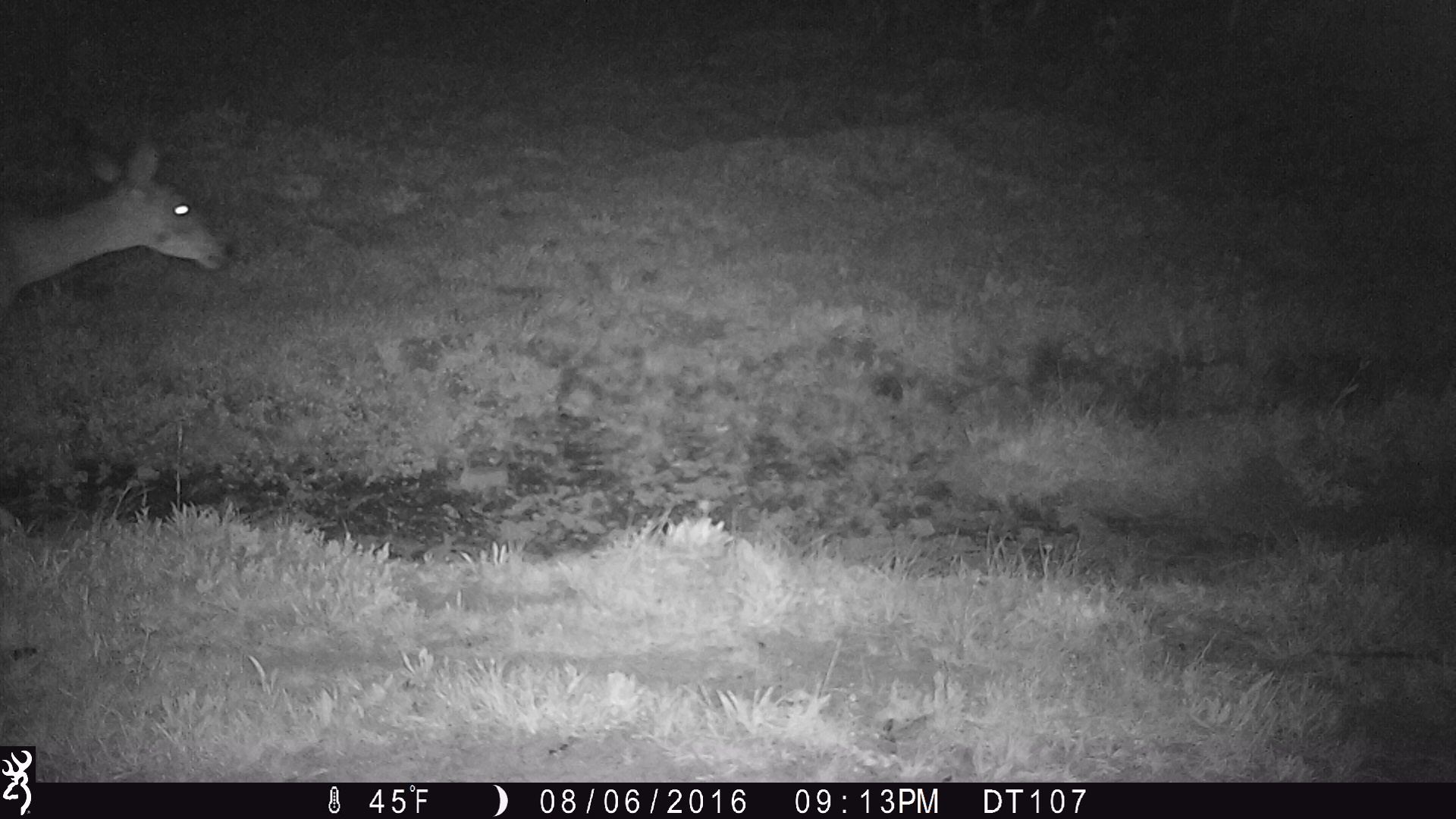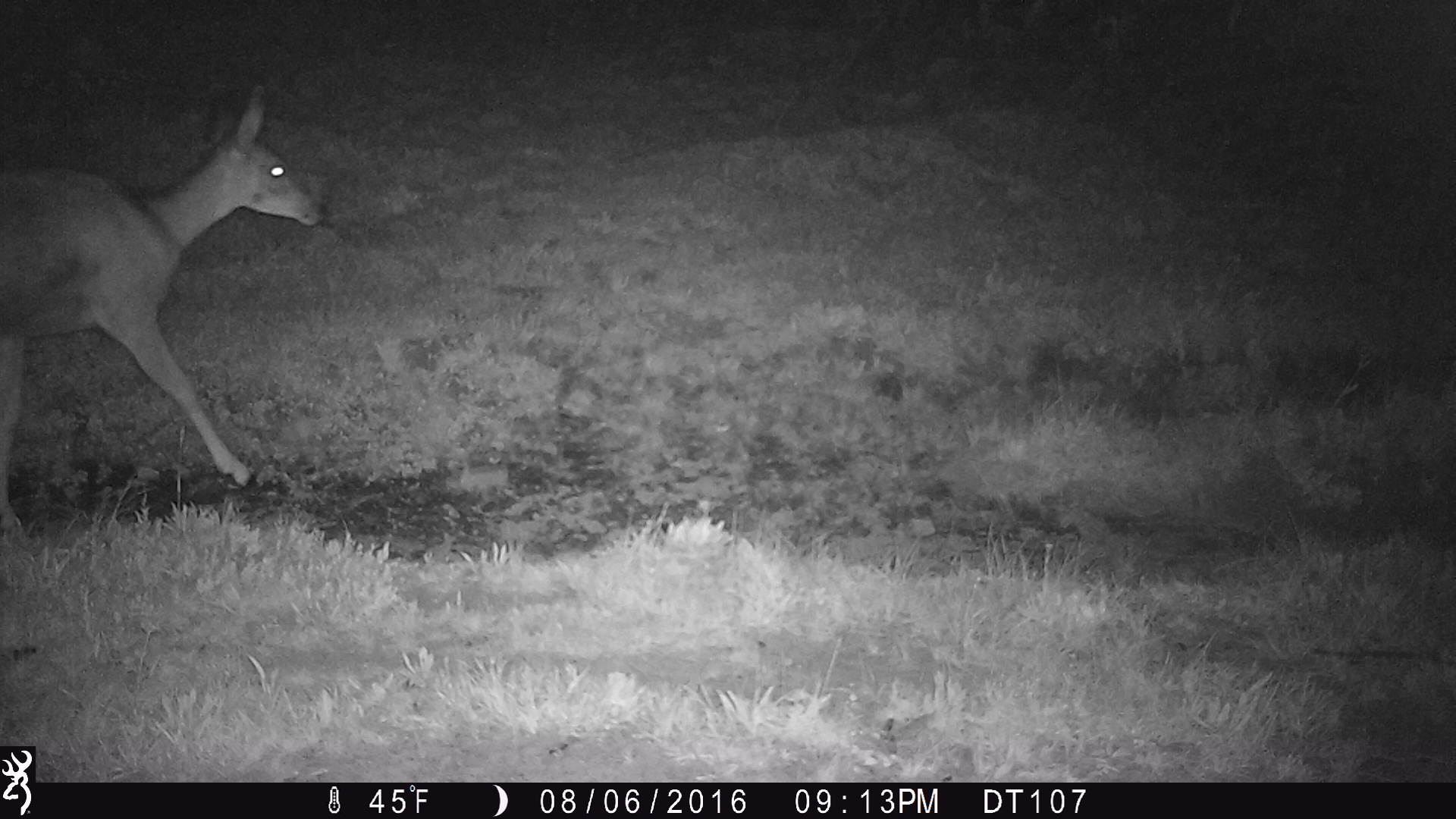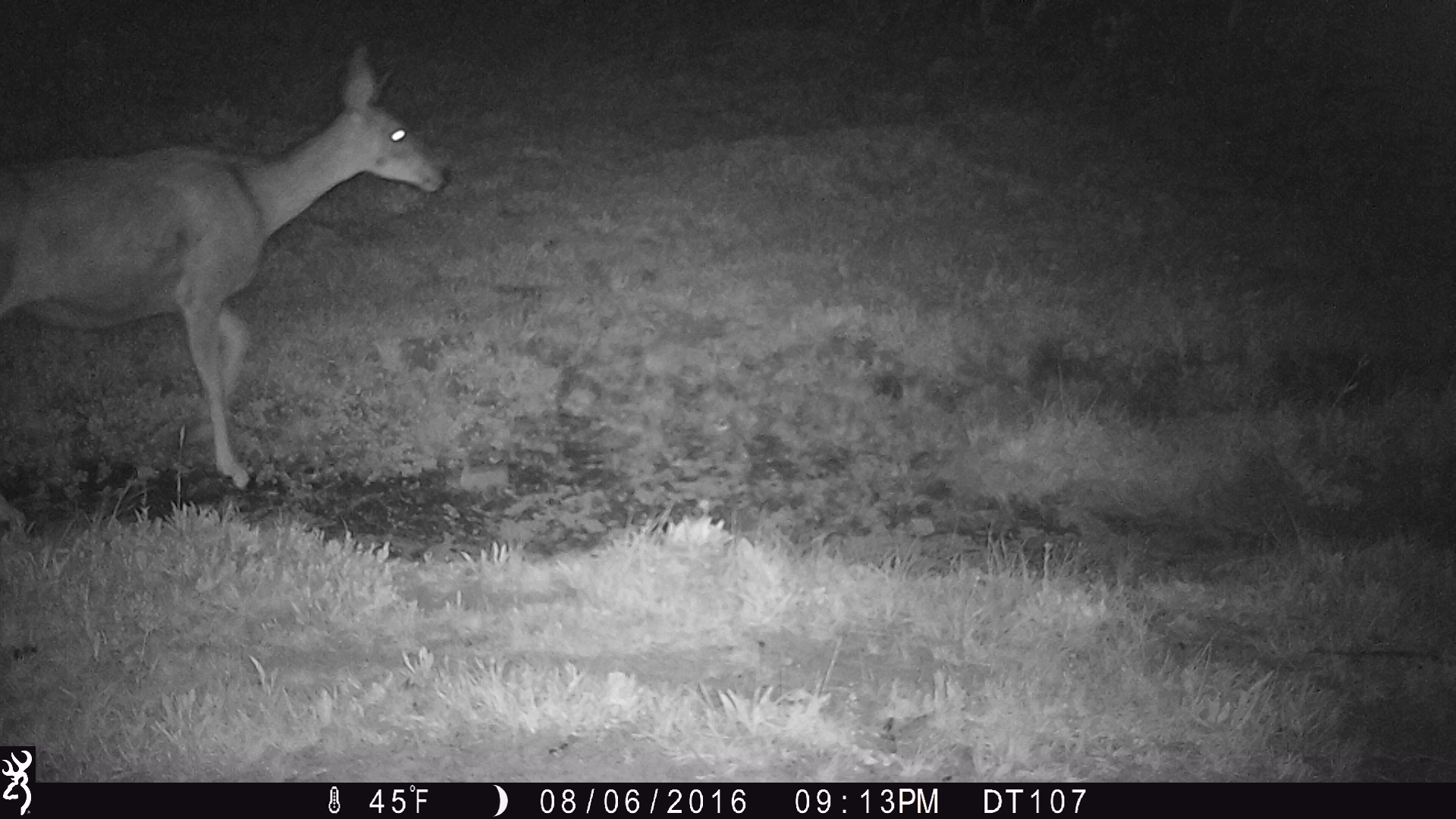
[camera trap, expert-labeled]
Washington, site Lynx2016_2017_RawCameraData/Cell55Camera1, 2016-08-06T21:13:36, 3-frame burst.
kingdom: Animalia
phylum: Chordata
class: Mammalia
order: Artiodactyla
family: Cervidae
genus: Odocoileus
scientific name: Odocoileus hemionus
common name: mule deer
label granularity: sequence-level